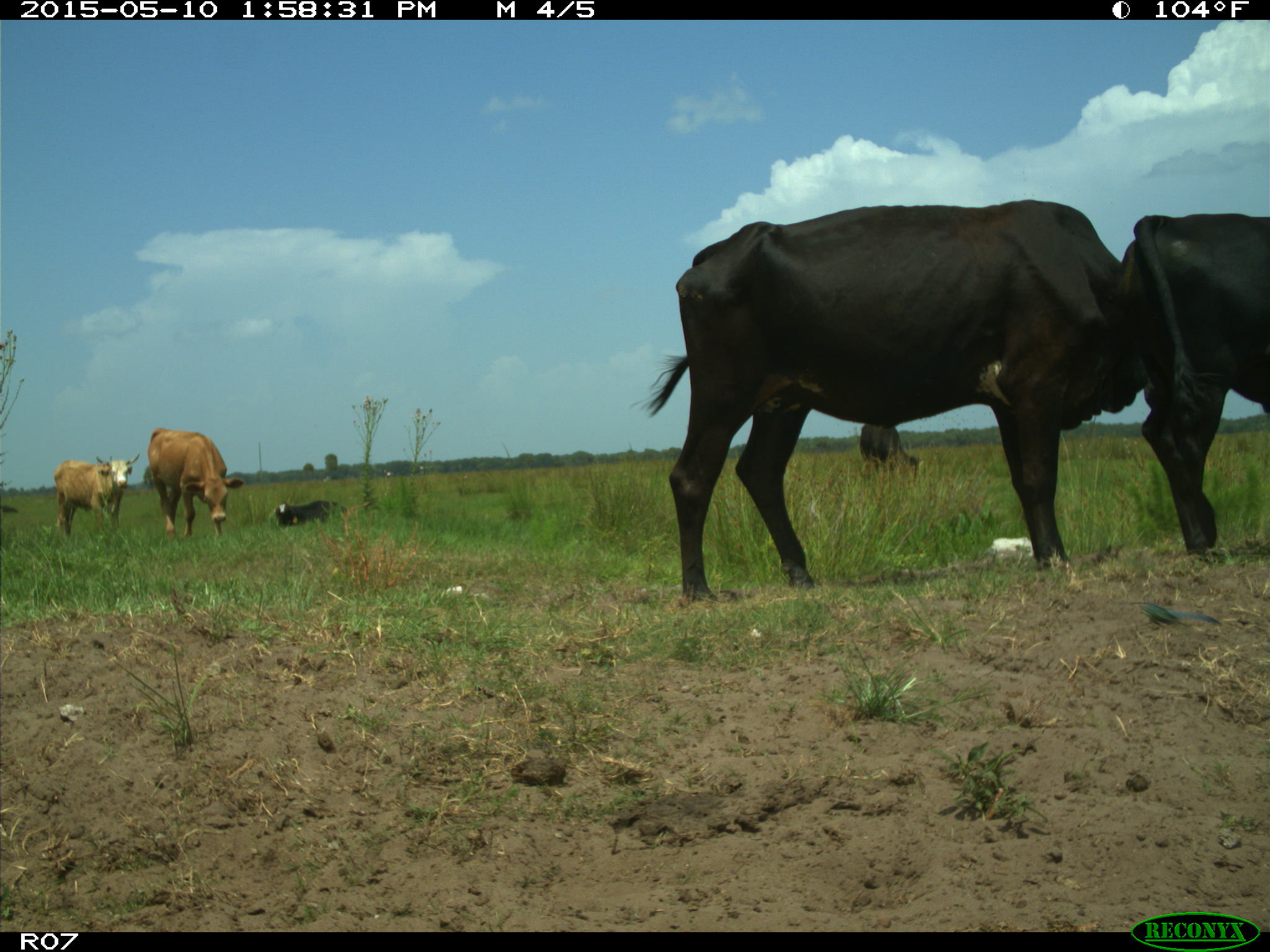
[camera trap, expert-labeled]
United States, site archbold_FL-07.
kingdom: Animalia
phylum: Chordata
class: Mammalia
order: Artiodactyla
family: Bovidae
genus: Bos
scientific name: Bos taurus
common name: domestic cow